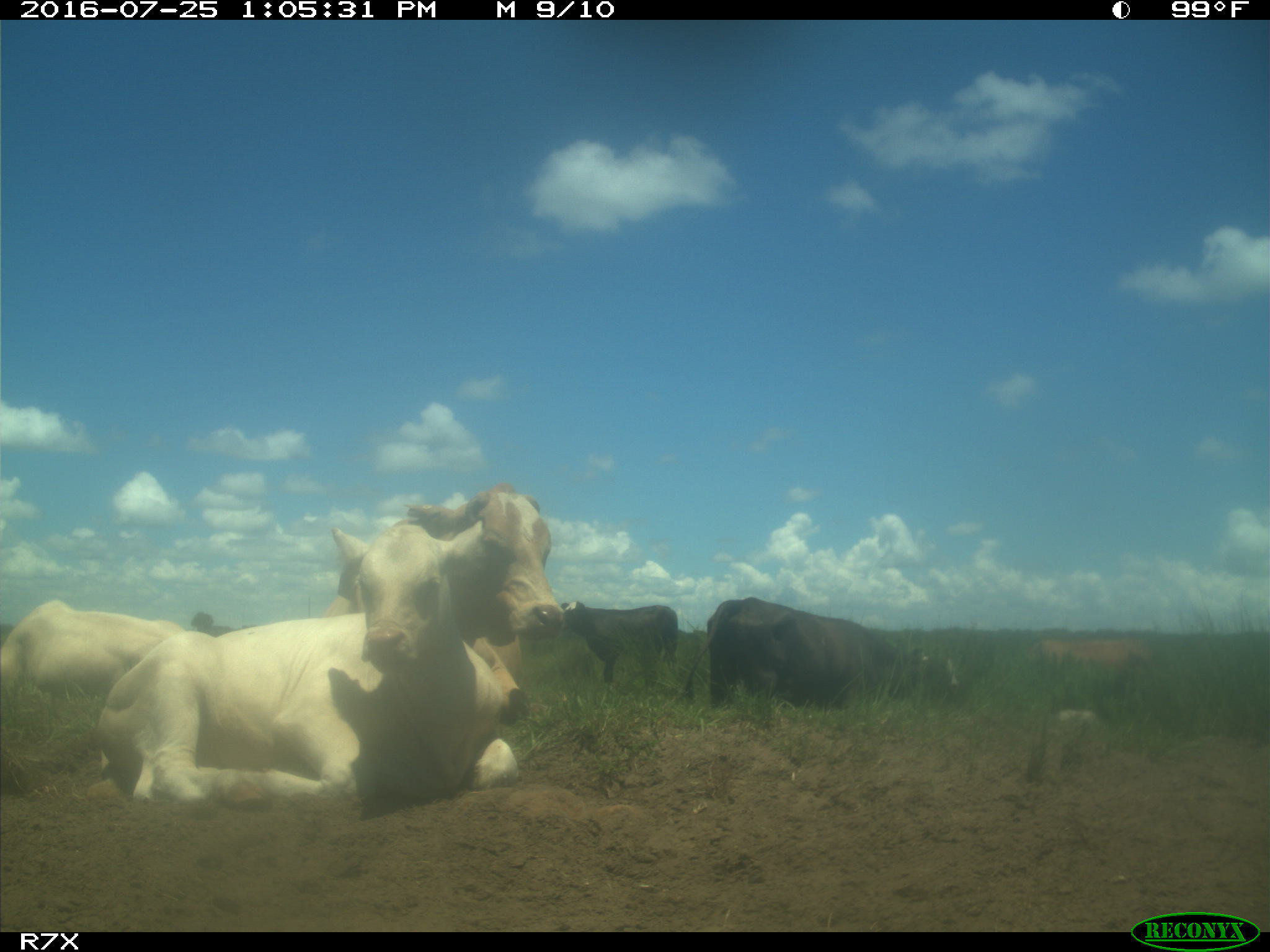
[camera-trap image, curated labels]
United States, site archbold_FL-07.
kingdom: Animalia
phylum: Chordata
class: Mammalia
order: Artiodactyla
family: Bovidae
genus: Bos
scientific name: Bos taurus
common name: domestic cow